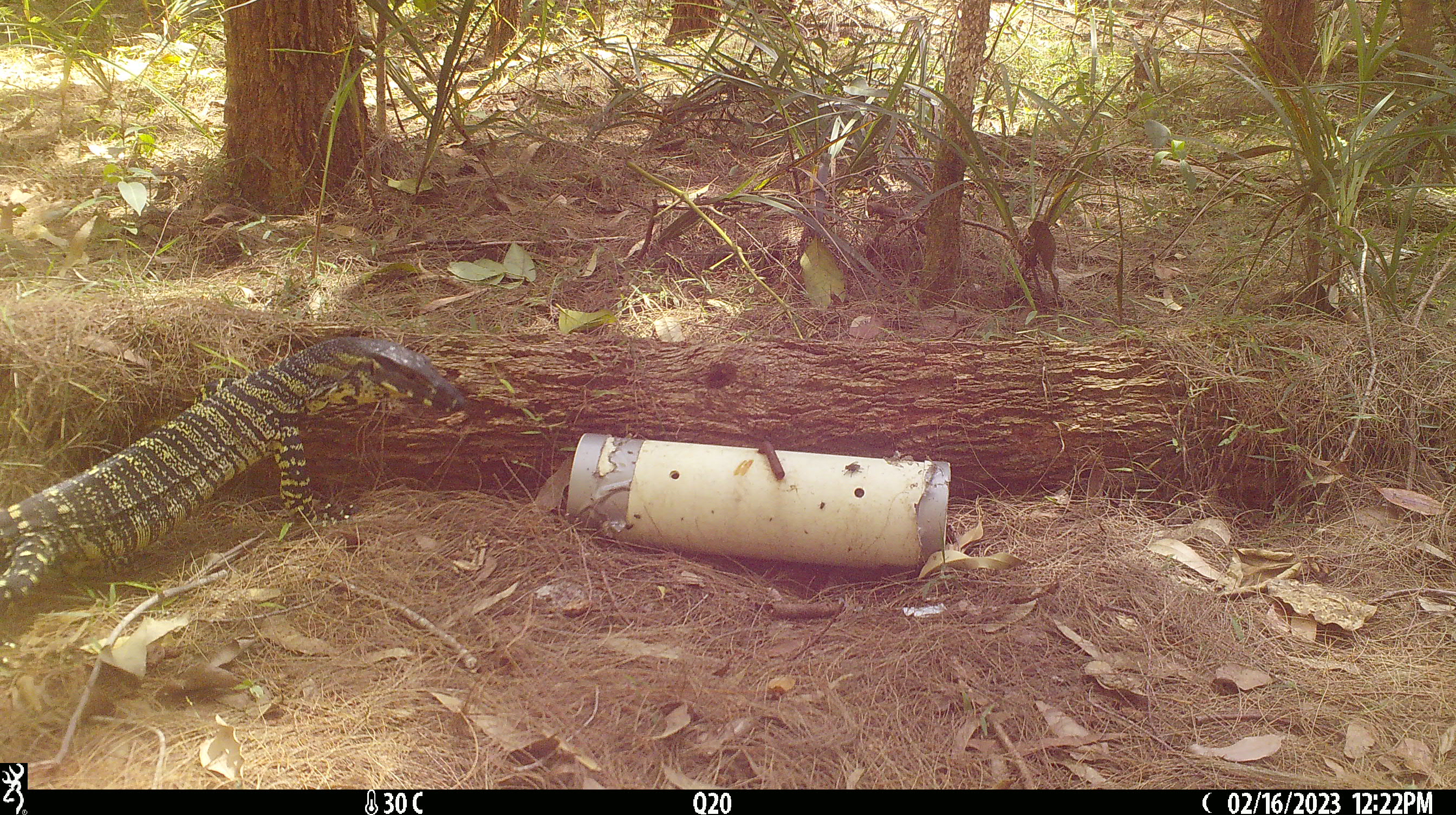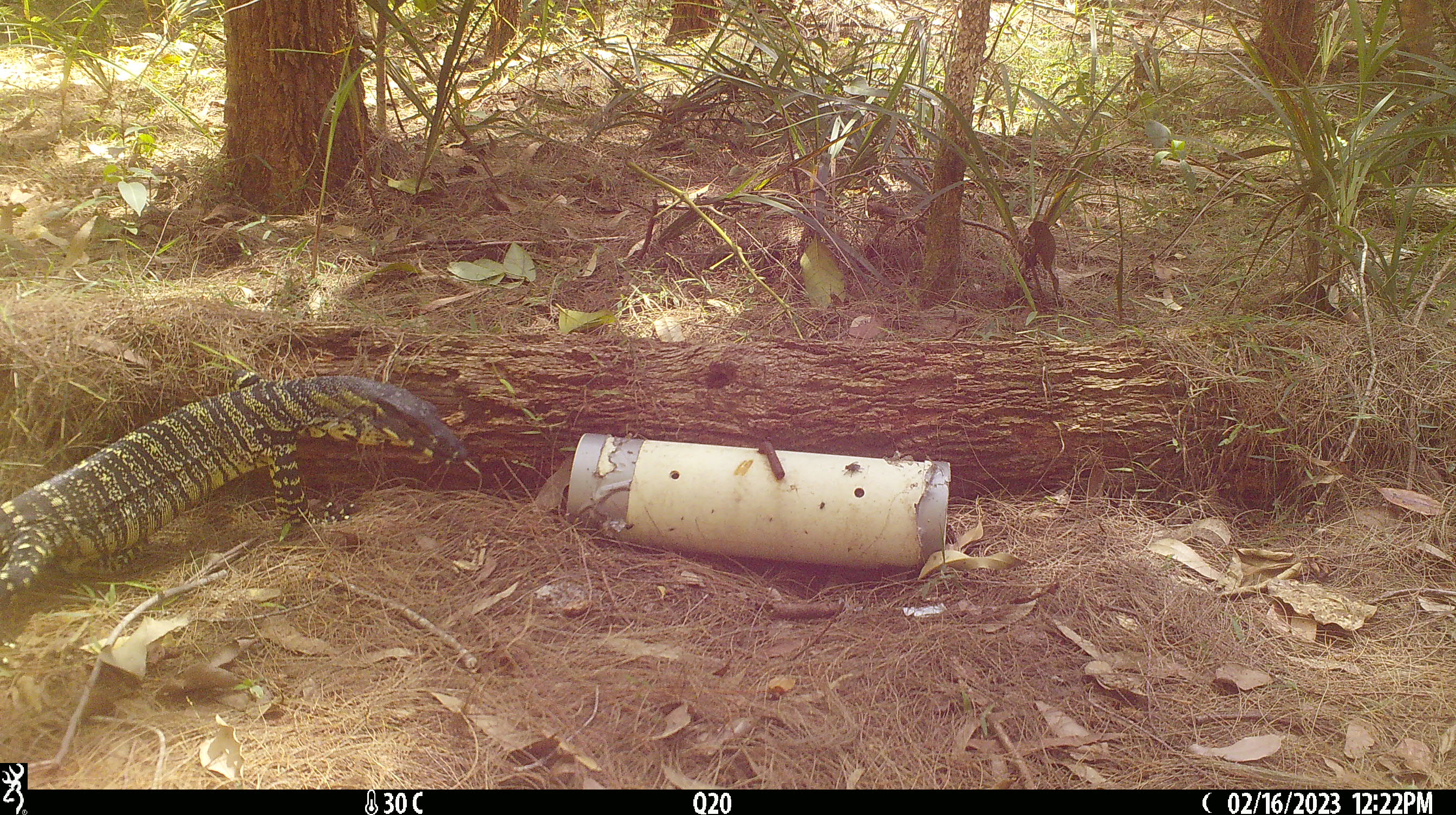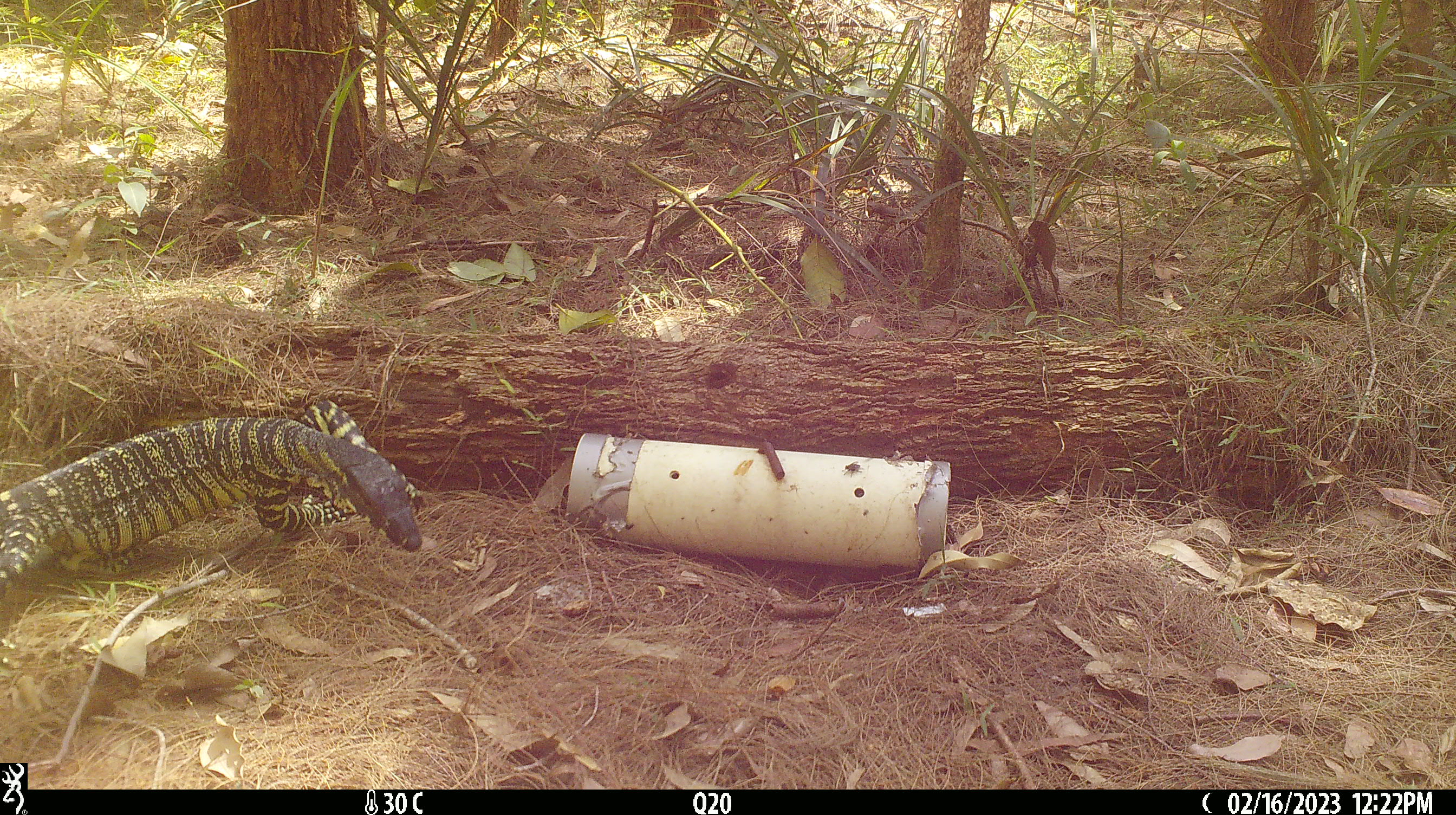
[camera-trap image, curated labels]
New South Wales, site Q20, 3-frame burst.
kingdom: Animalia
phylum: Chordata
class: Reptilia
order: Squamata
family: Varanidae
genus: Varanus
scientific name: Varanus varius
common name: lace monitor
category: goanna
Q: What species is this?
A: Goanna (lace monitor) (Varanus varius).